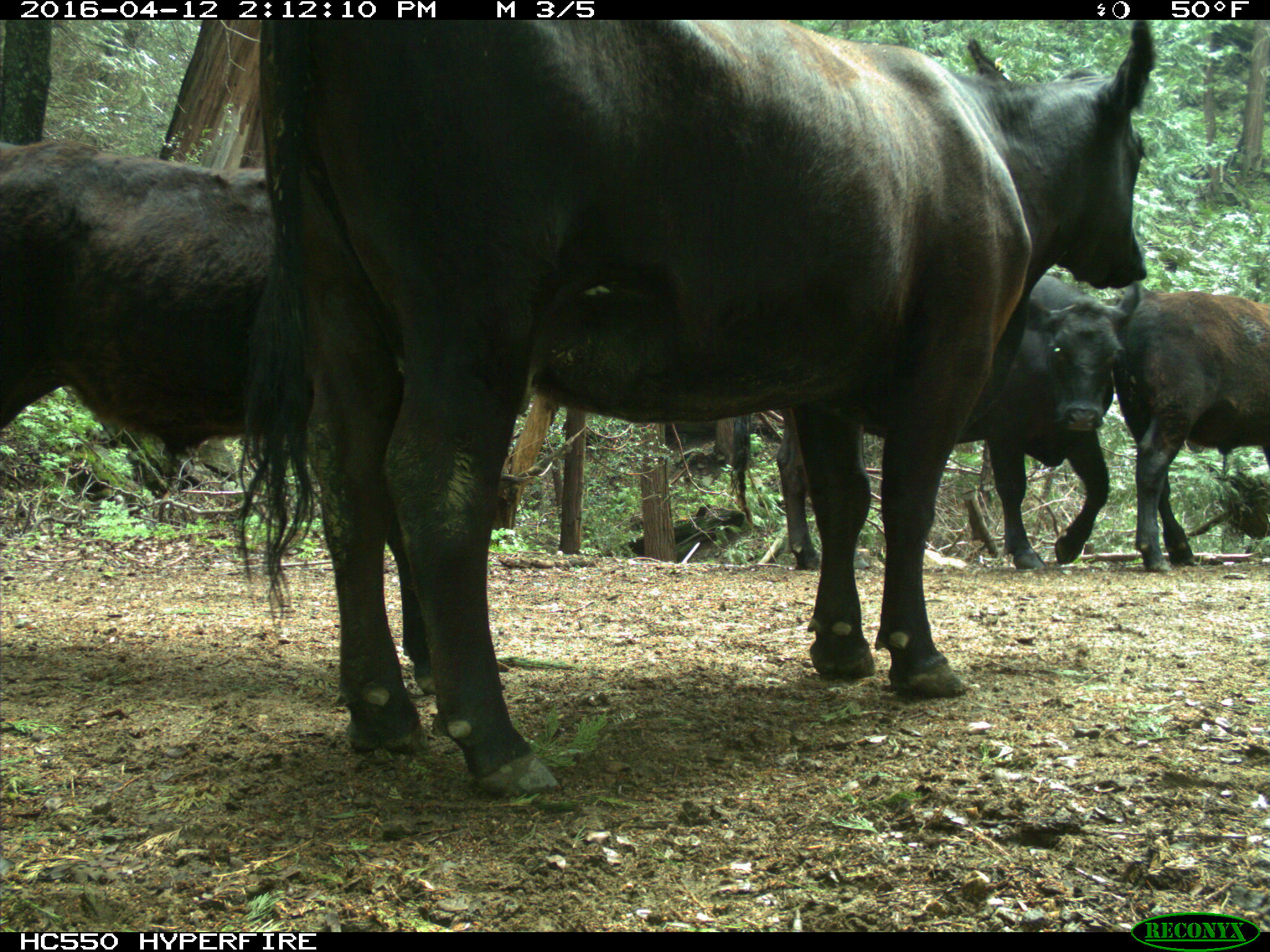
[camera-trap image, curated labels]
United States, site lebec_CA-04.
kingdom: Animalia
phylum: Chordata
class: Mammalia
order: Artiodactyla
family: Bovidae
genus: Bos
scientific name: Bos taurus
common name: domestic cow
Bos taurus (domestic cow).